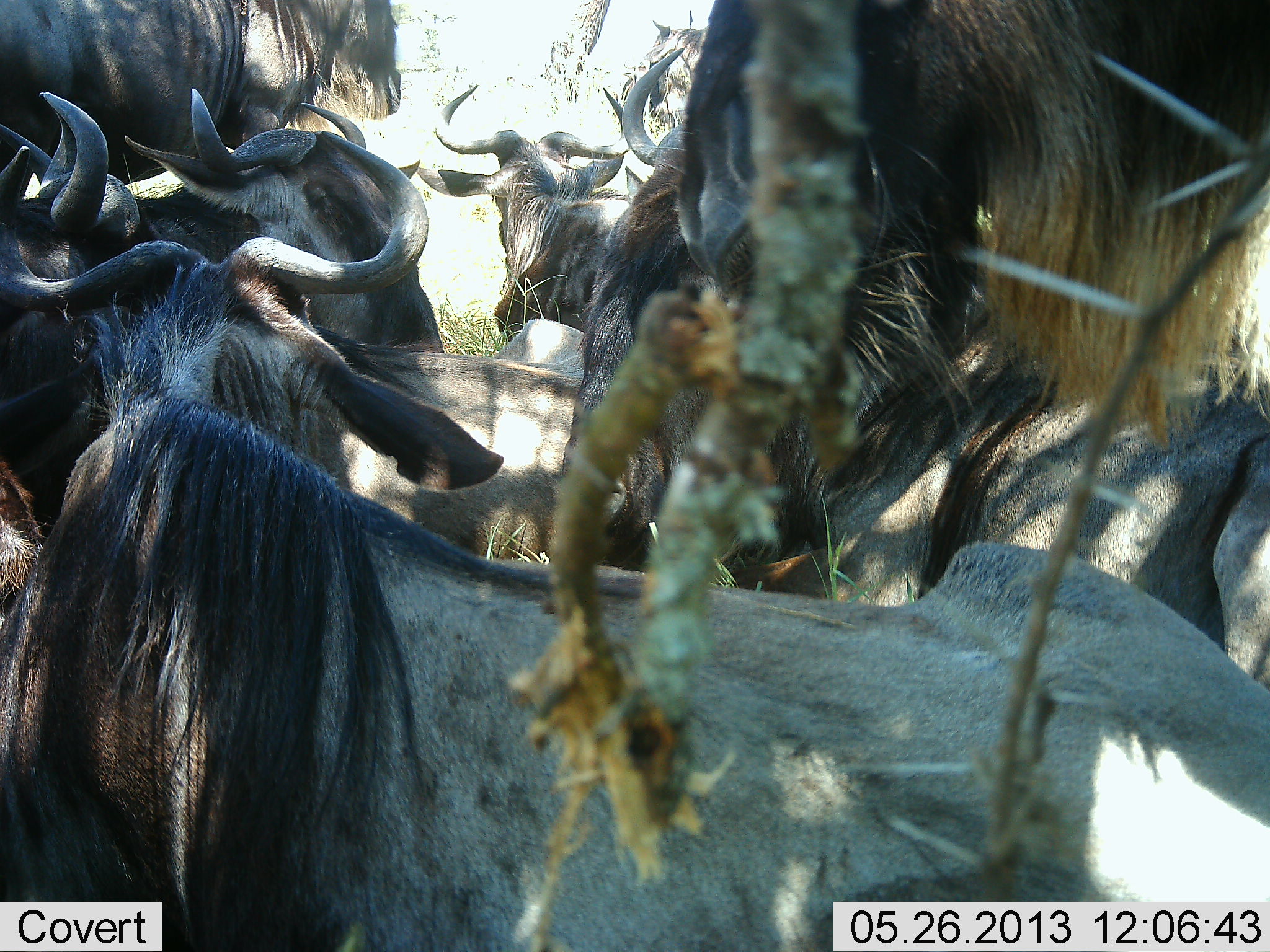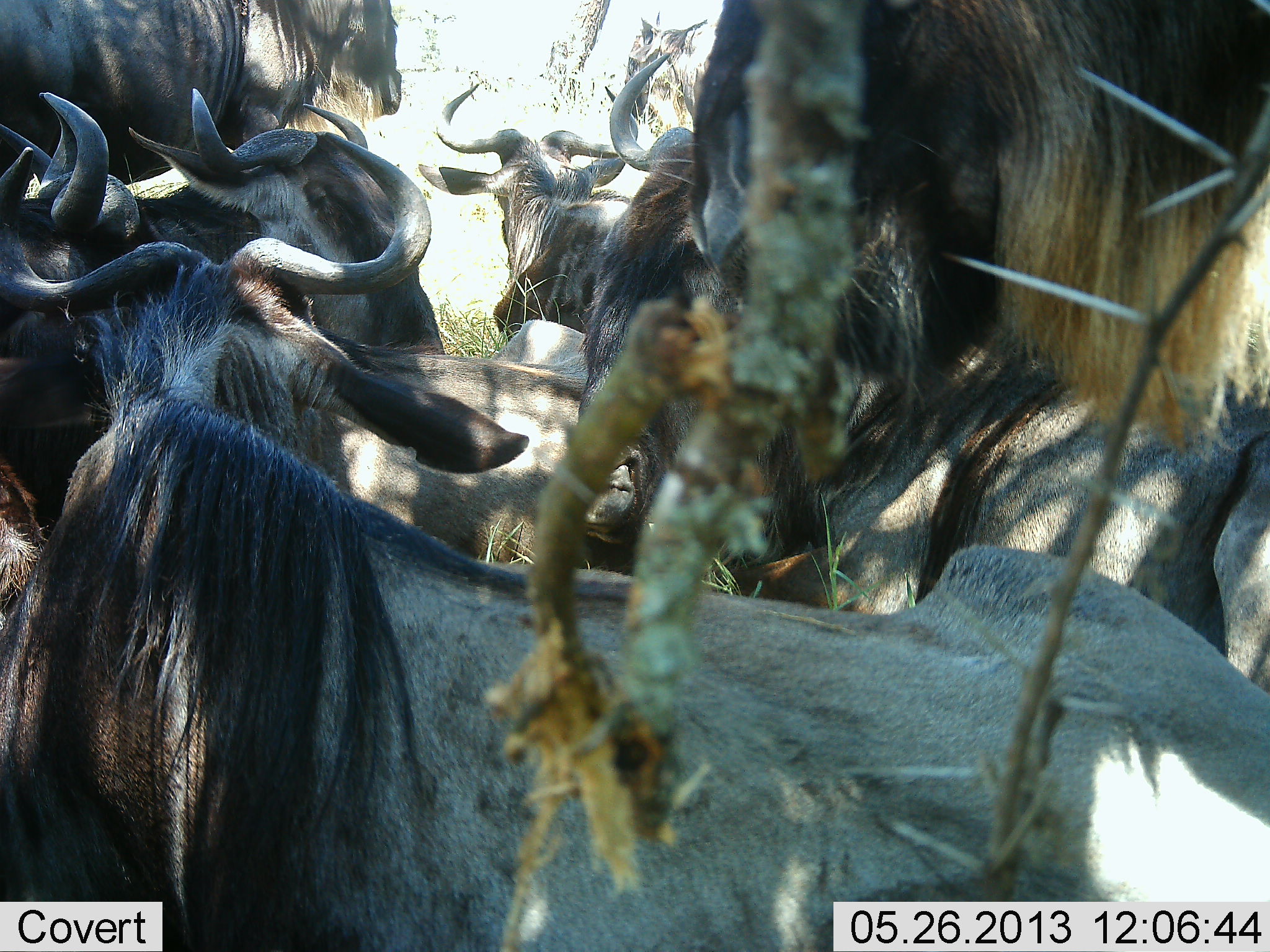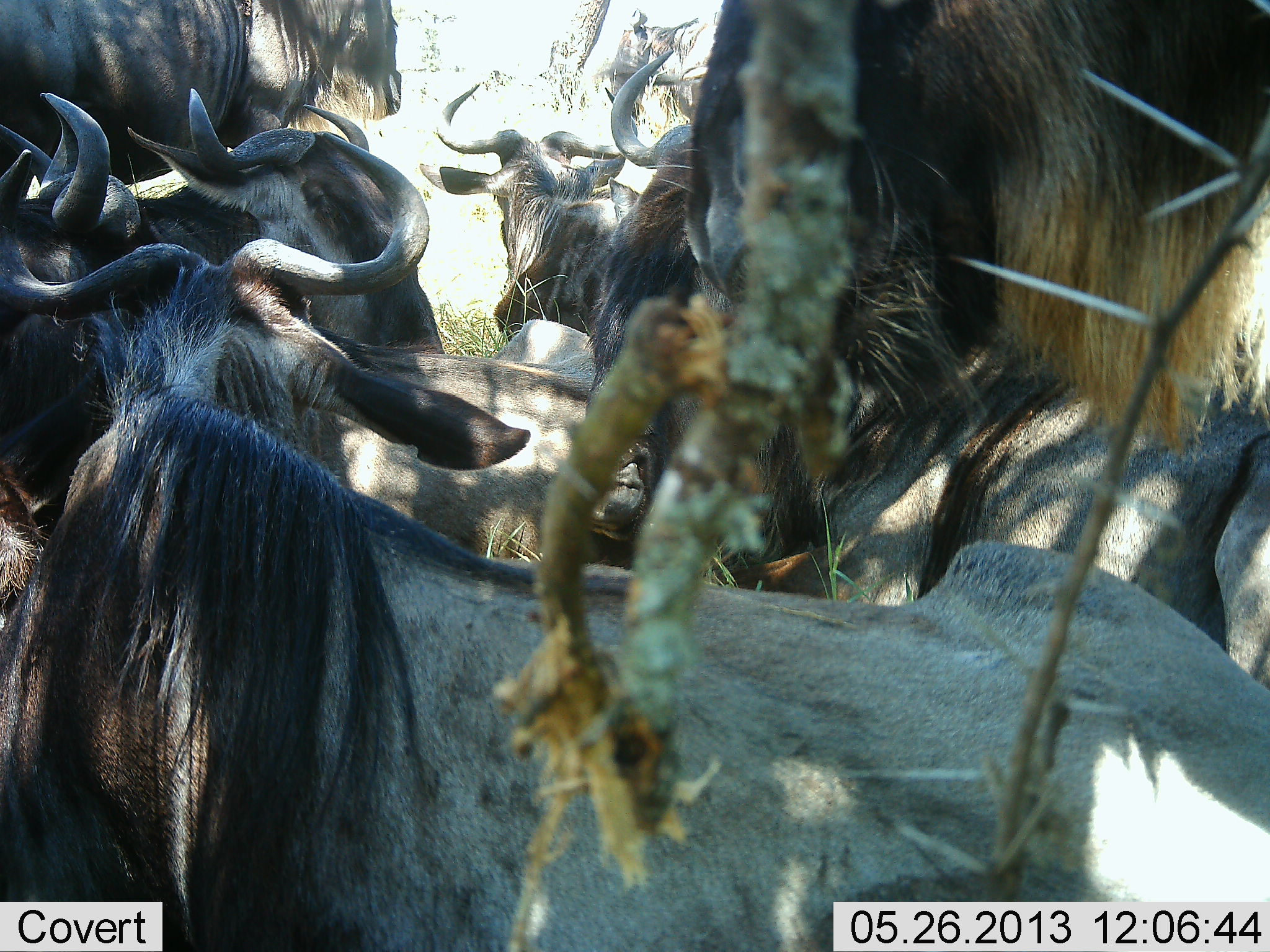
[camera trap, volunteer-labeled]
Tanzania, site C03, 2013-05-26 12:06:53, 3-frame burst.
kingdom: Animalia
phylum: Chordata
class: Mammalia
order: Artiodactyla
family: Bovidae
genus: Connochaetes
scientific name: Connochaetes taurinus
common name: blue wildebeest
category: wildebeest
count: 8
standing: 65%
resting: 73%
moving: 15%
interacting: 8%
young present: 4%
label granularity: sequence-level